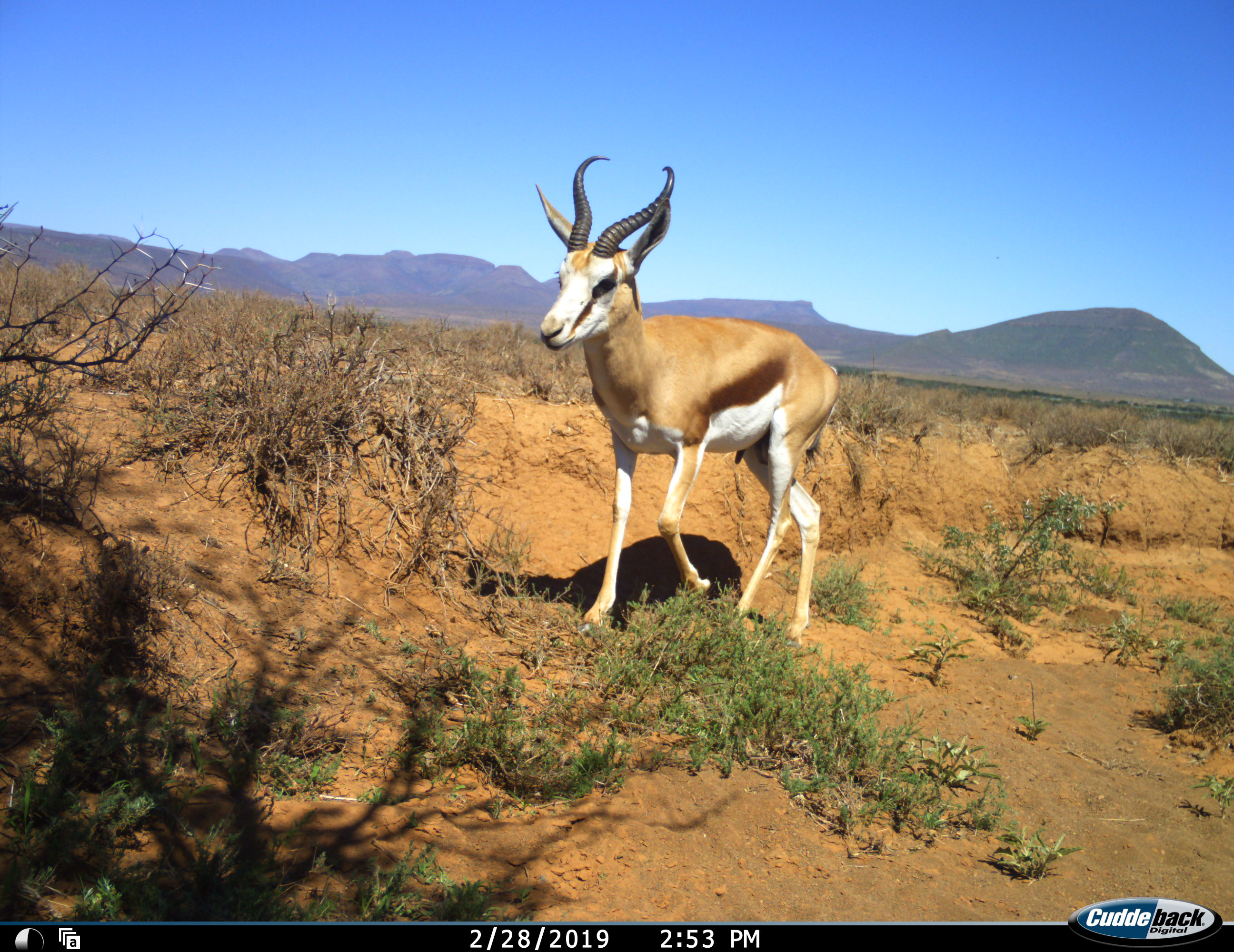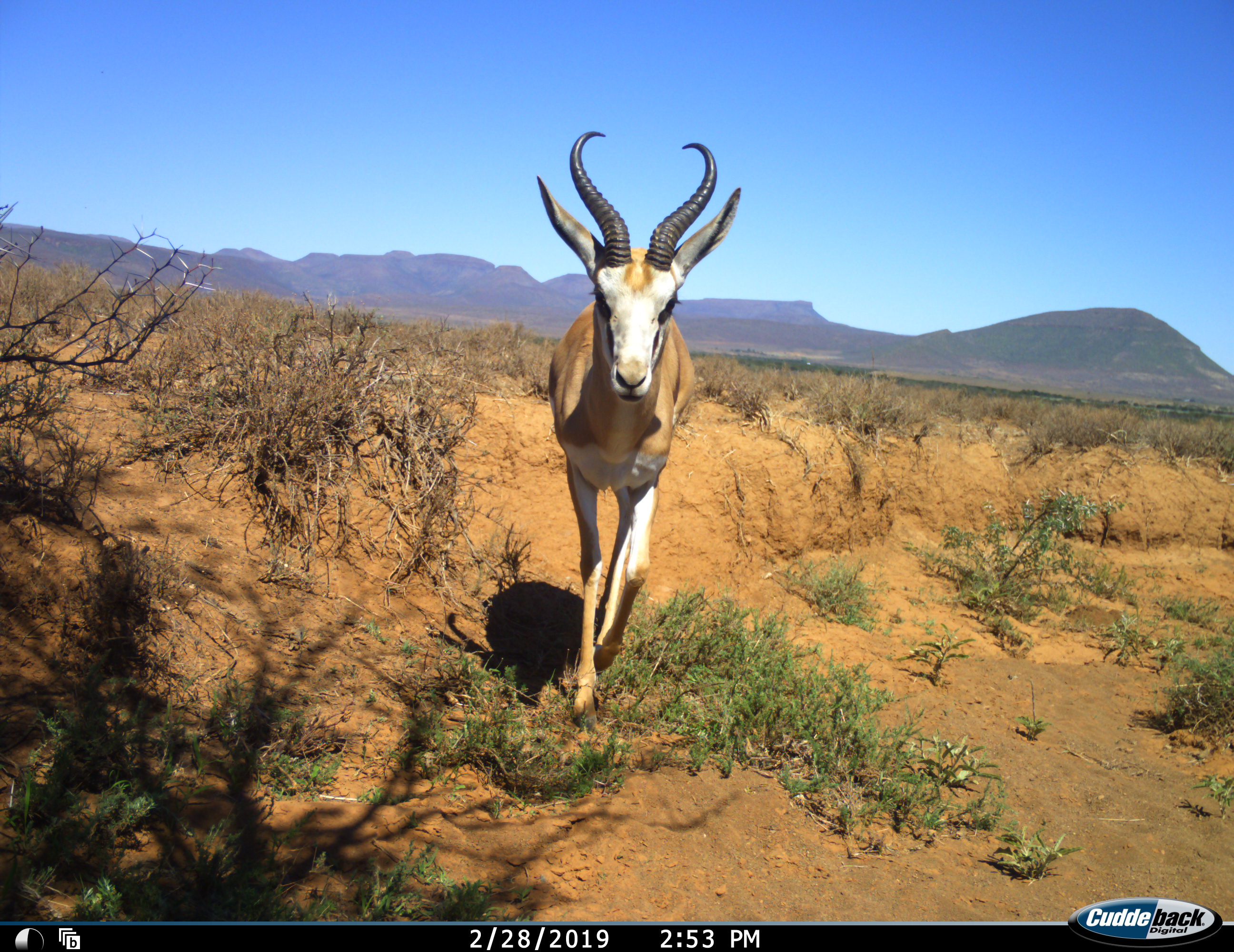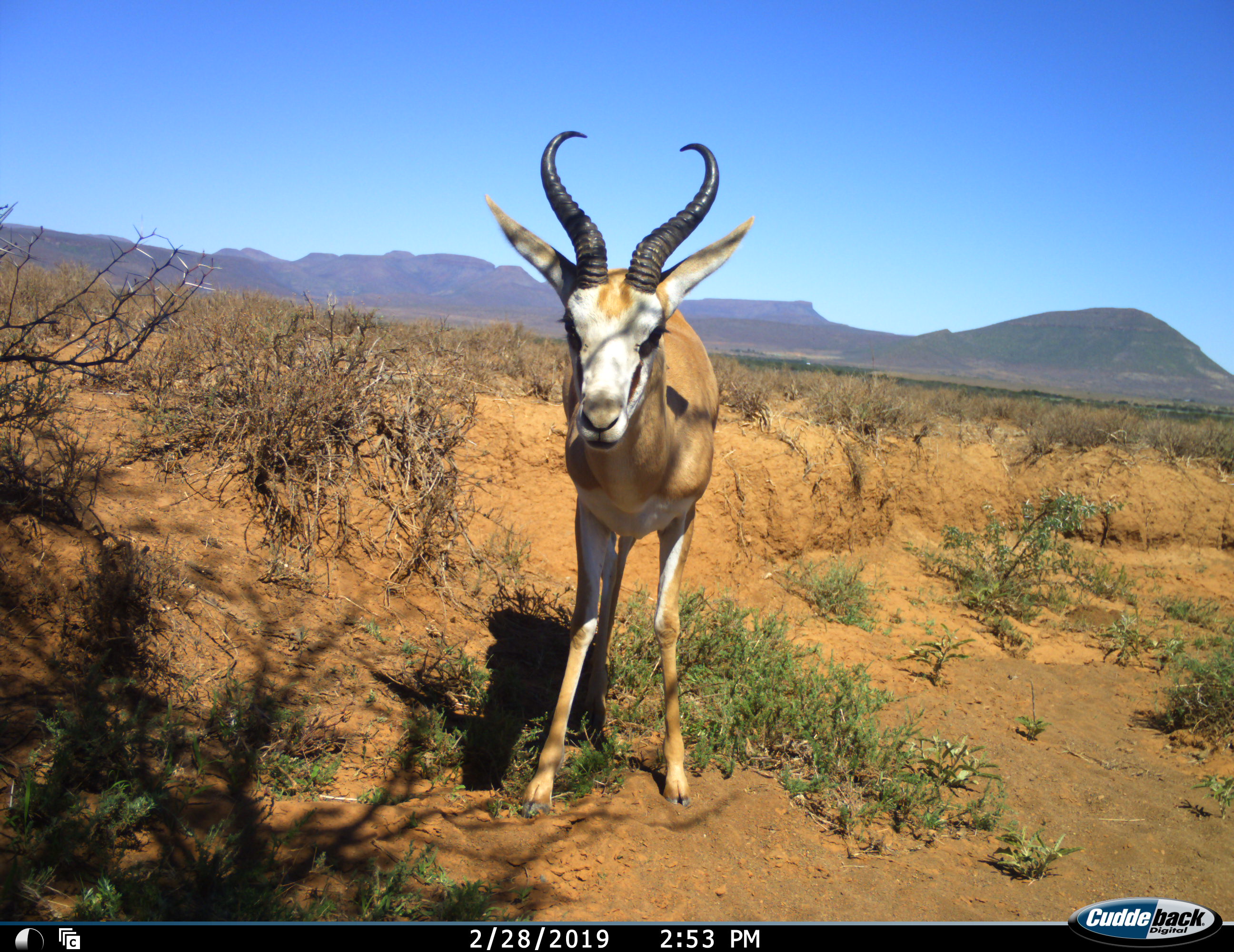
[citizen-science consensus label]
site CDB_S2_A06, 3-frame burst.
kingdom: Animalia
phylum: Chordata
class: Mammalia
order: Artiodactyla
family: Bovidae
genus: Antidorcas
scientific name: Antidorcas marsupialis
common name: springbok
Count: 1.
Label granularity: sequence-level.